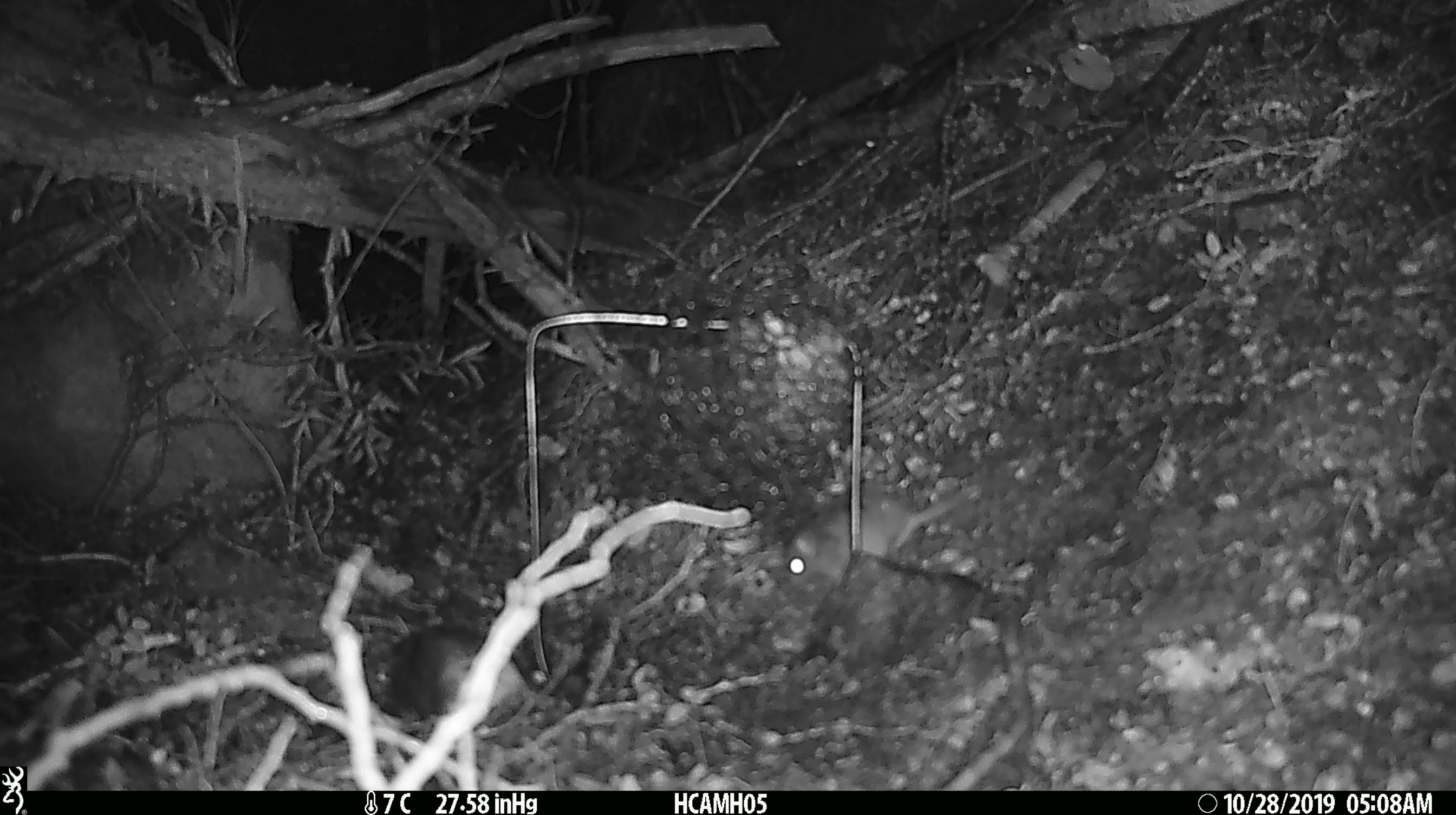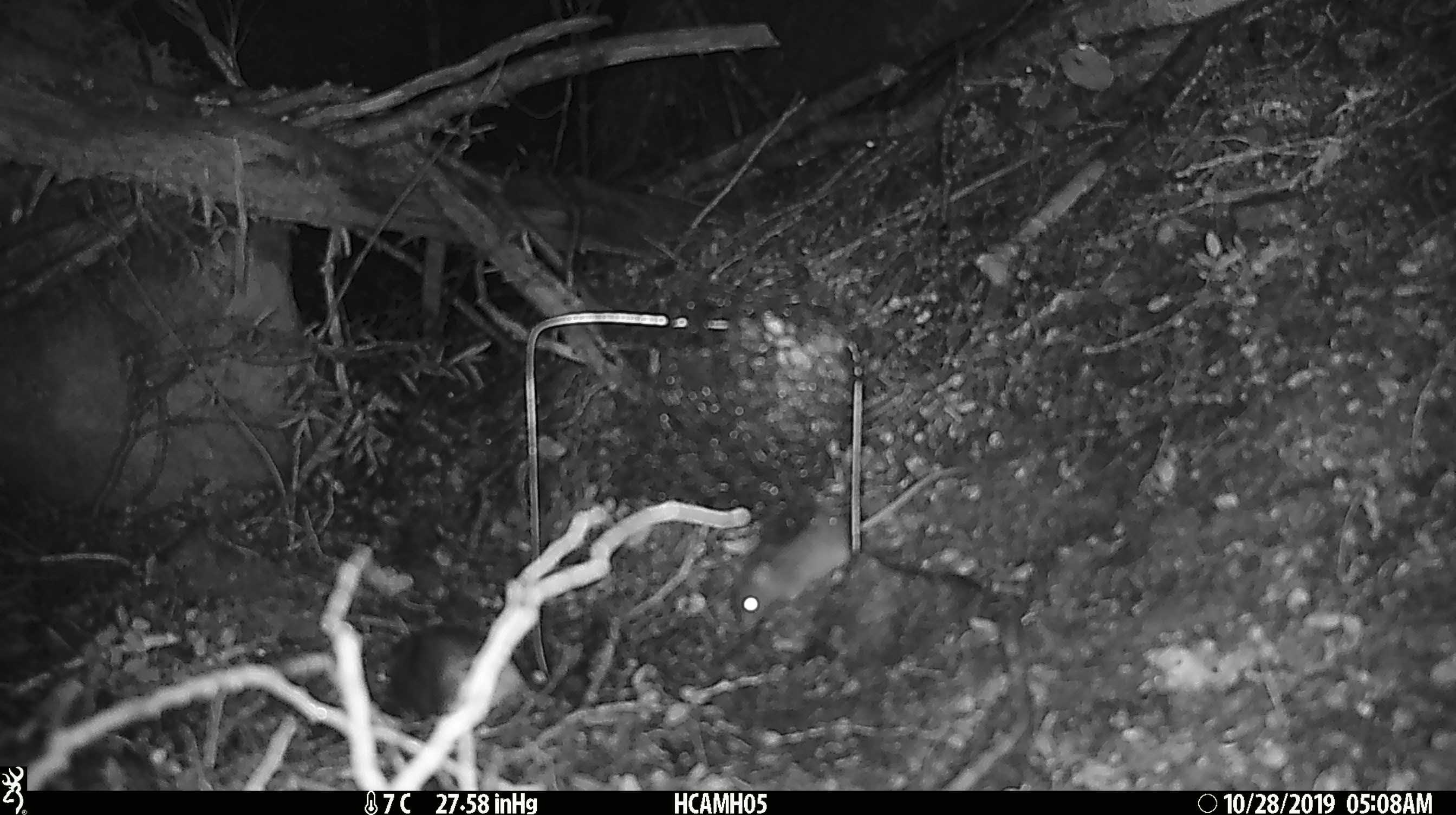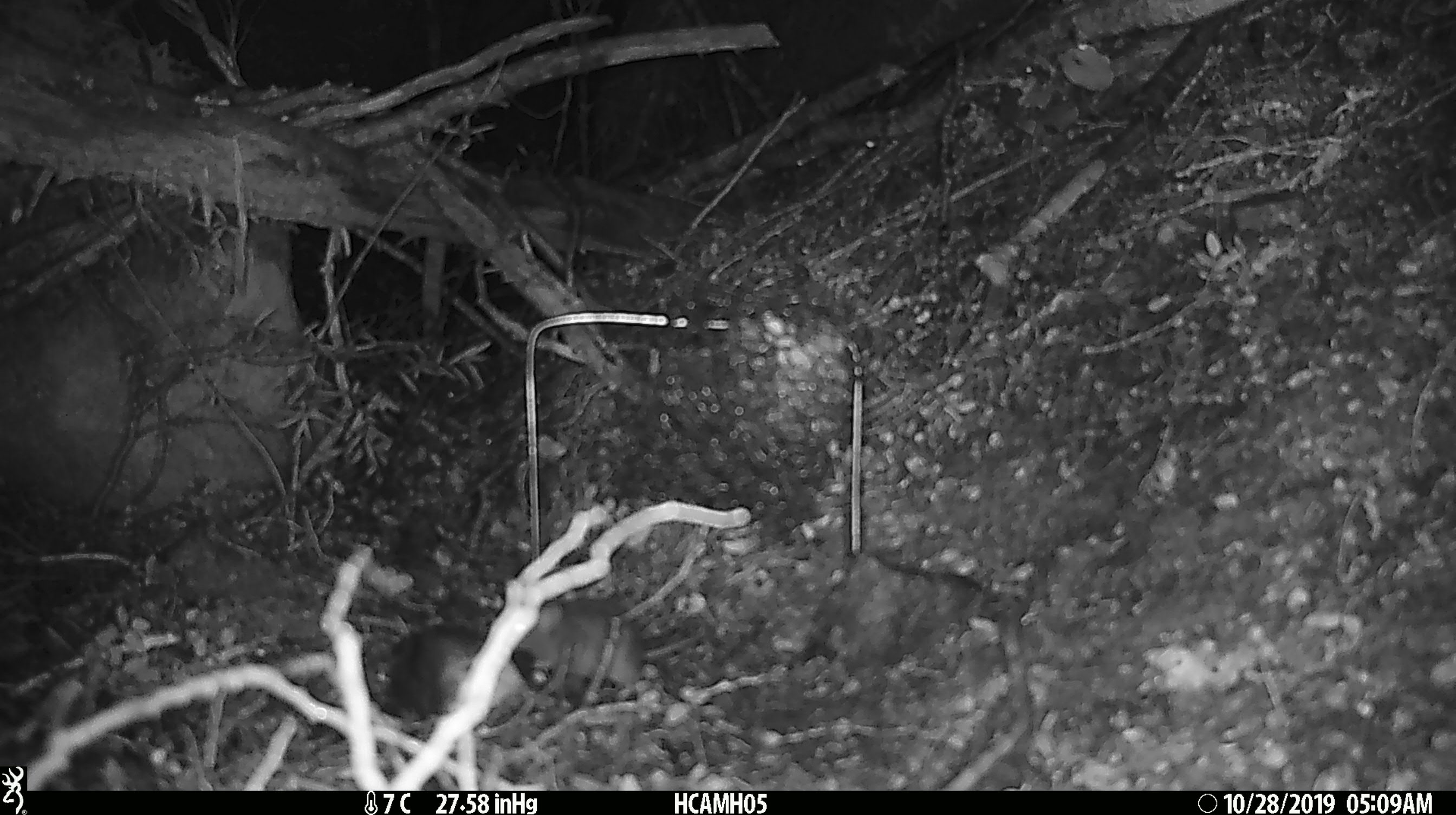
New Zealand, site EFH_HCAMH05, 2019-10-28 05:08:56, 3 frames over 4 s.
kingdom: Animalia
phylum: Chordata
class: Mammalia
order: Rodentia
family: Muridae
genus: Mus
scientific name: Mus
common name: mouse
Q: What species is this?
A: Mouse (Mus).